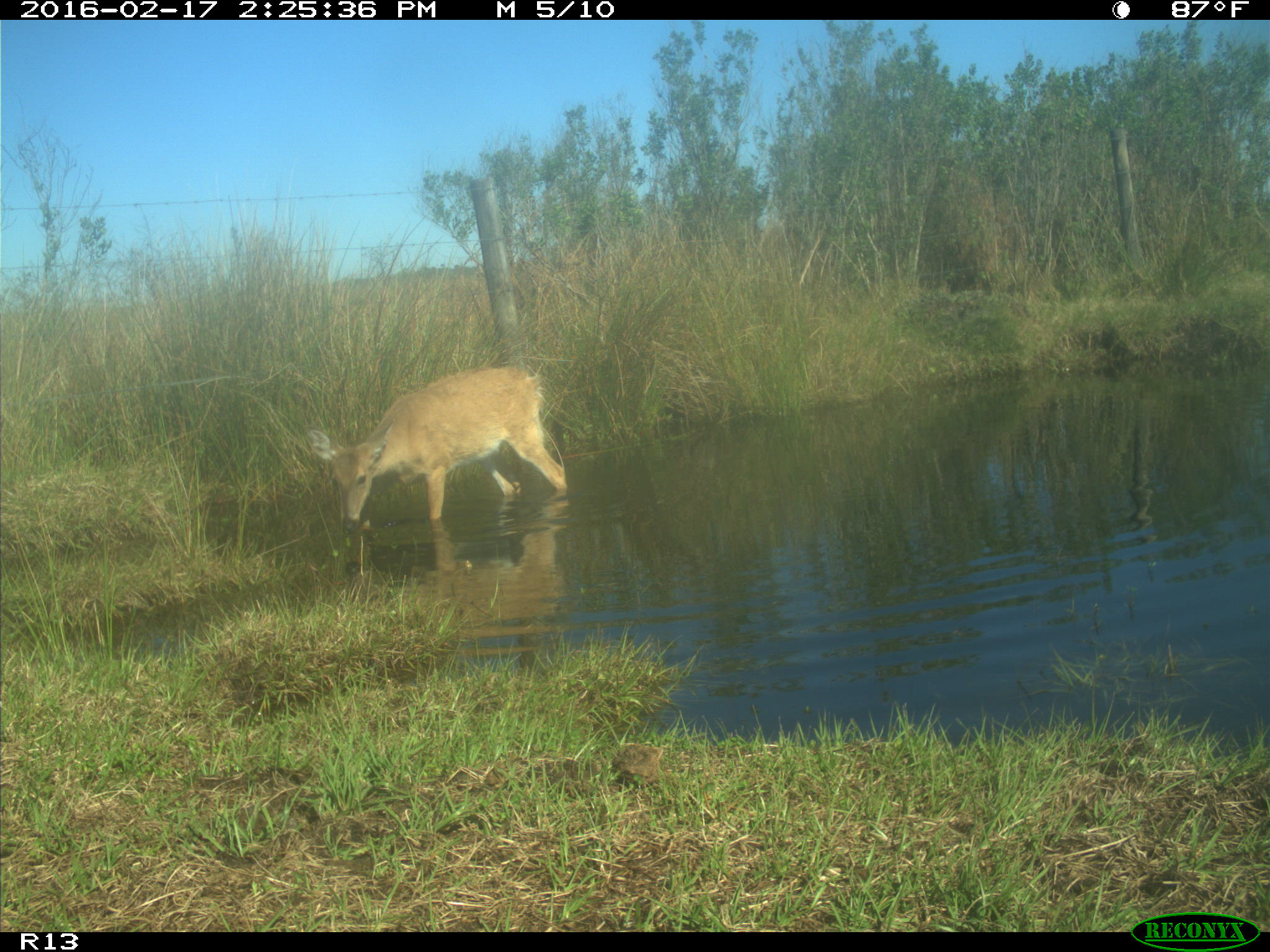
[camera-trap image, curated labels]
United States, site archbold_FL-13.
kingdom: Animalia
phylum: Chordata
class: Mammalia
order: Artiodactyla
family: Cervidae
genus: Odocoileus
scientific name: Odocoileus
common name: deer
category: unidentified deer